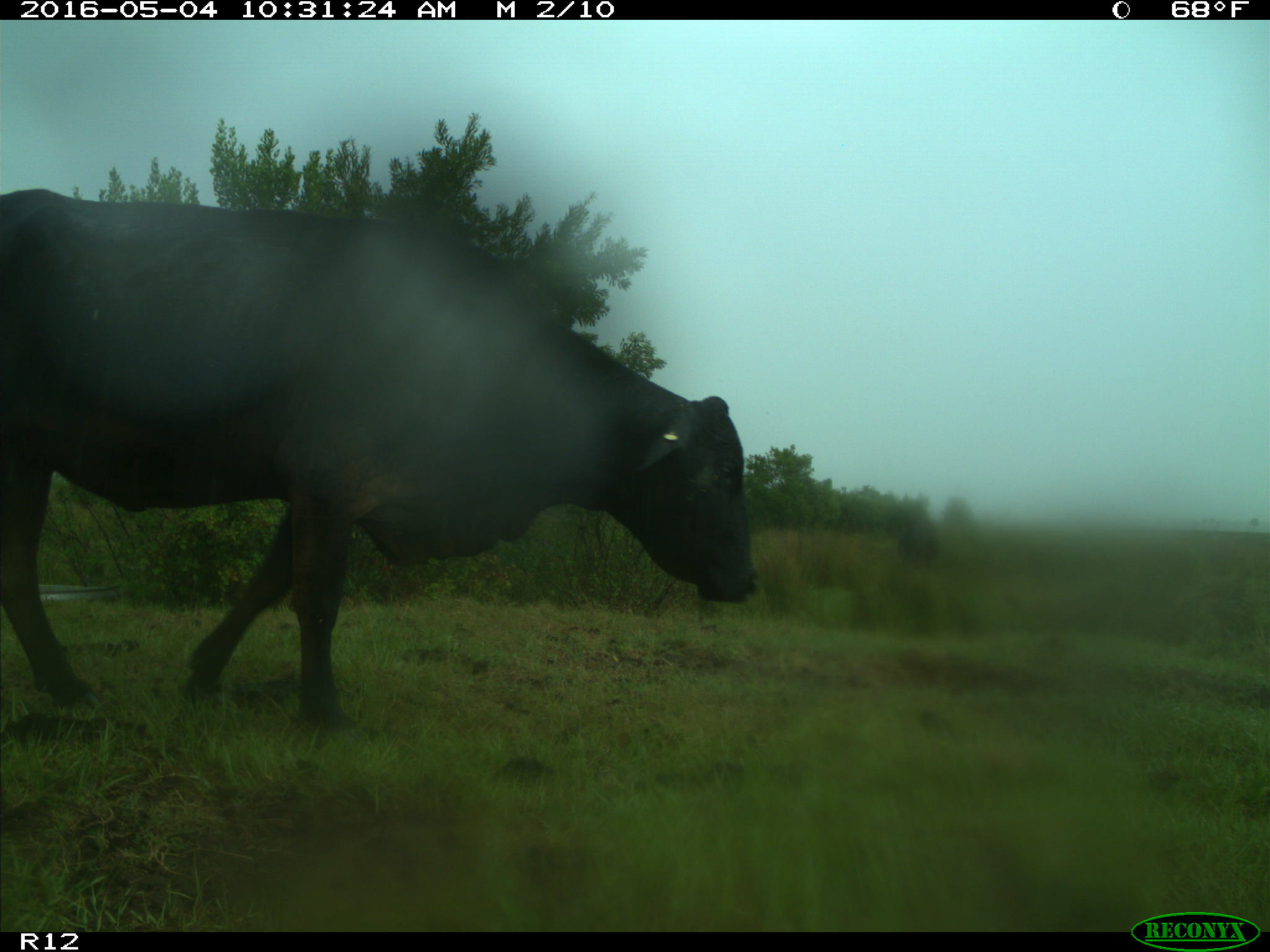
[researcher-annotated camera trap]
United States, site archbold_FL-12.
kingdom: Animalia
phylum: Chordata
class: Mammalia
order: Artiodactyla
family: Bovidae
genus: Bos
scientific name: Bos taurus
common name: domestic cow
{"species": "Bos taurus (domestic cow)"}